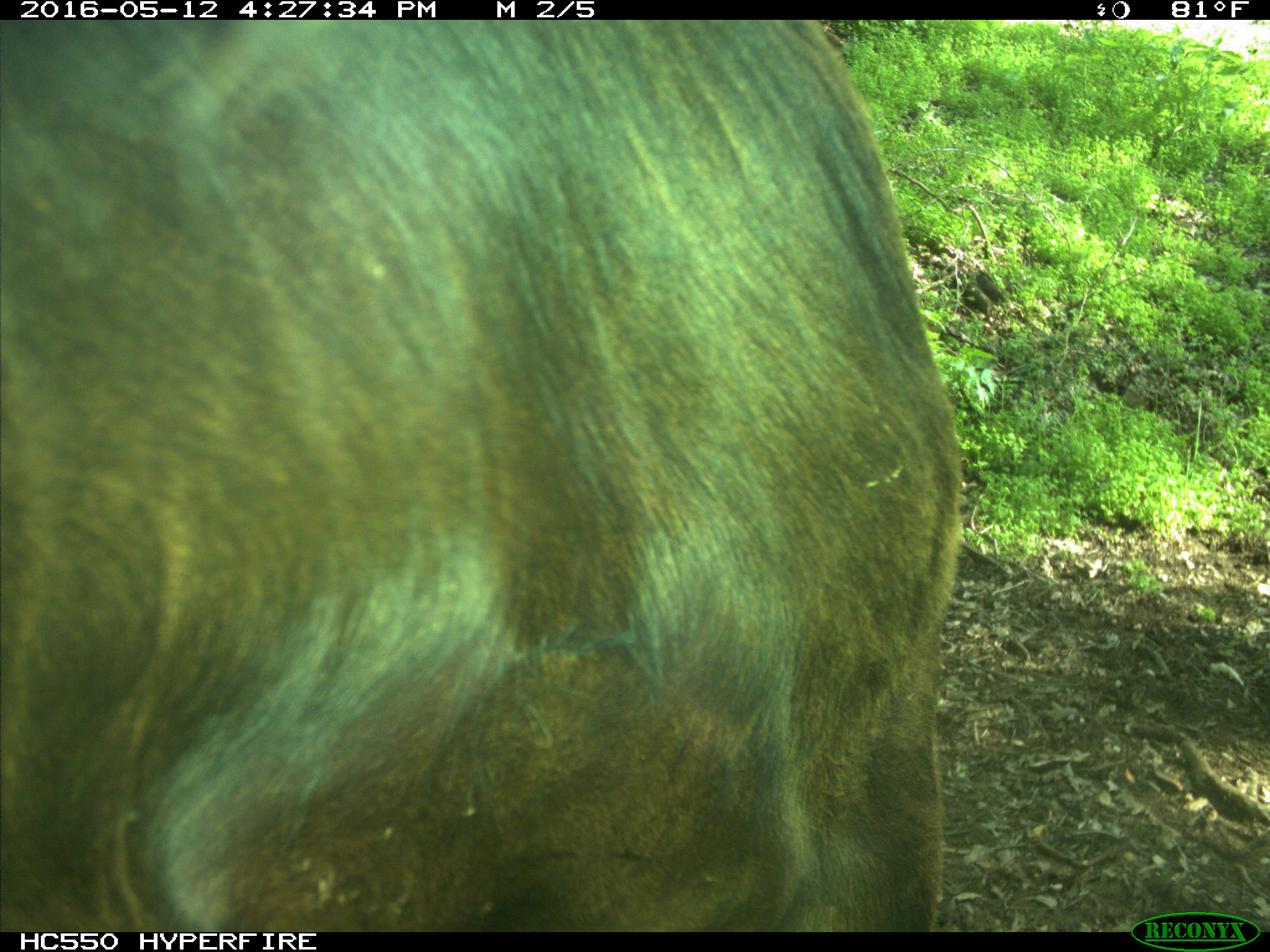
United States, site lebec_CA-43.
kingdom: Animalia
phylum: Chordata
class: Mammalia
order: Artiodactyla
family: Bovidae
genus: Bos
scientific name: Bos taurus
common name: domestic cow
Bos taurus (domestic cow).